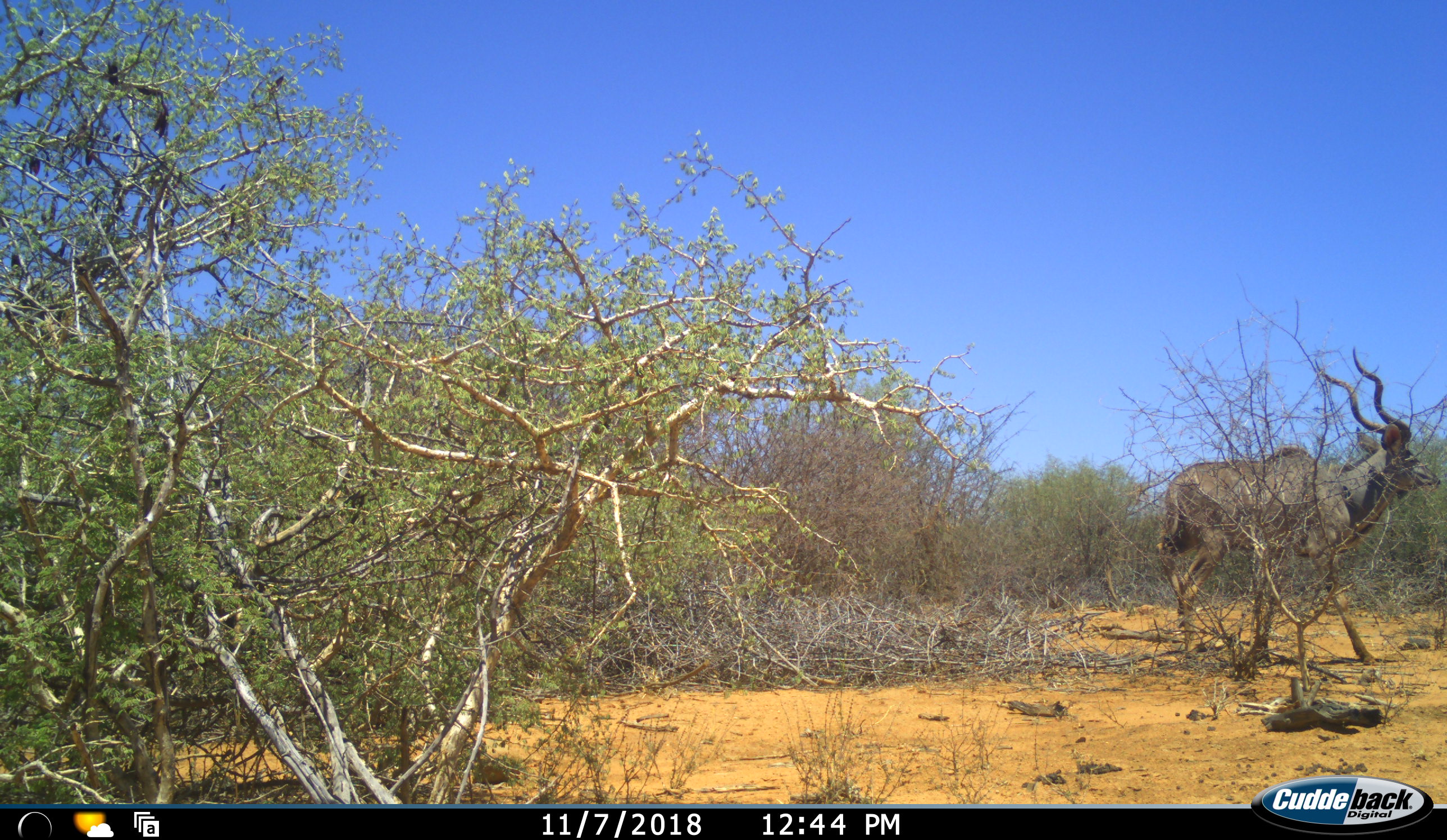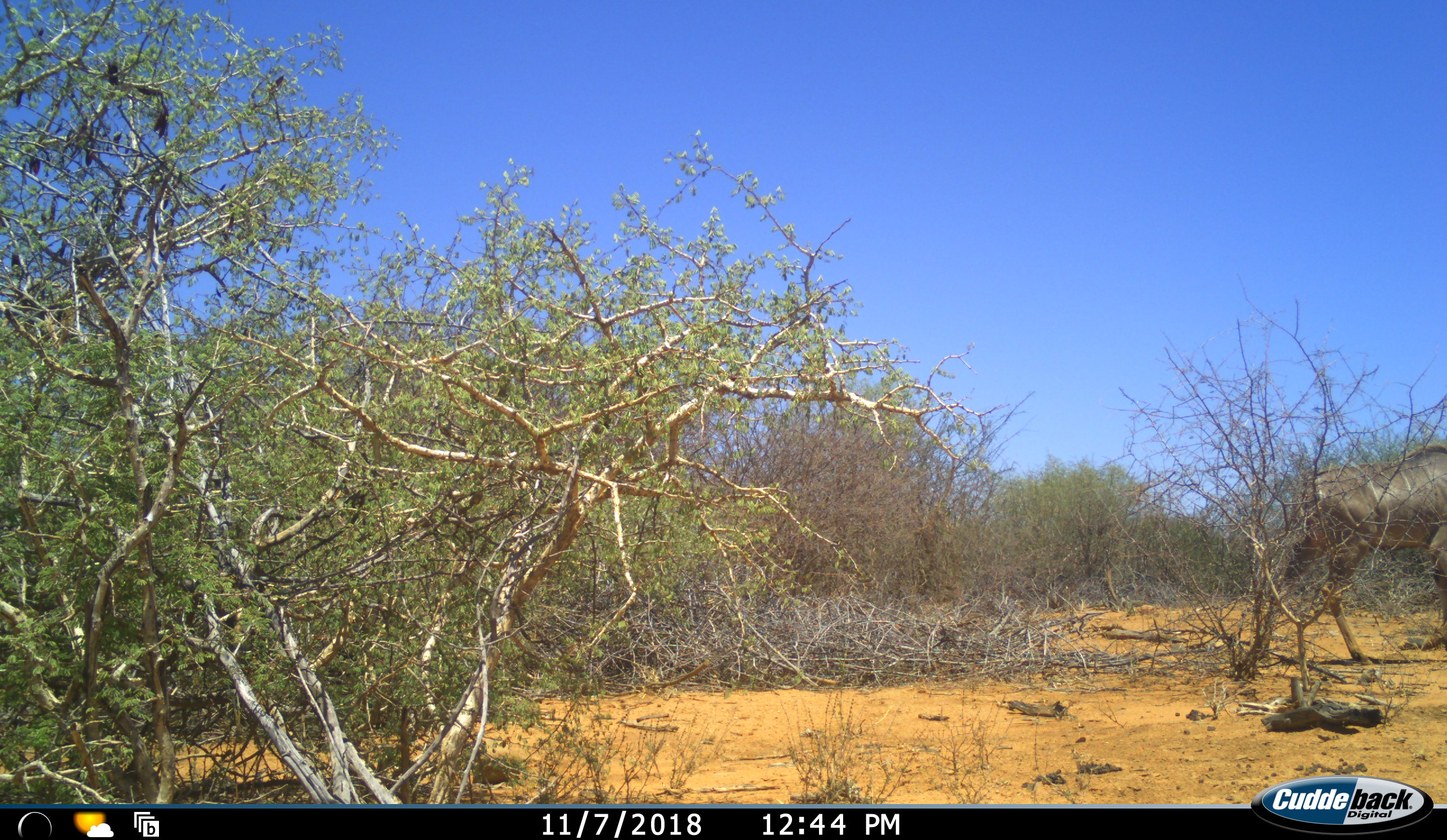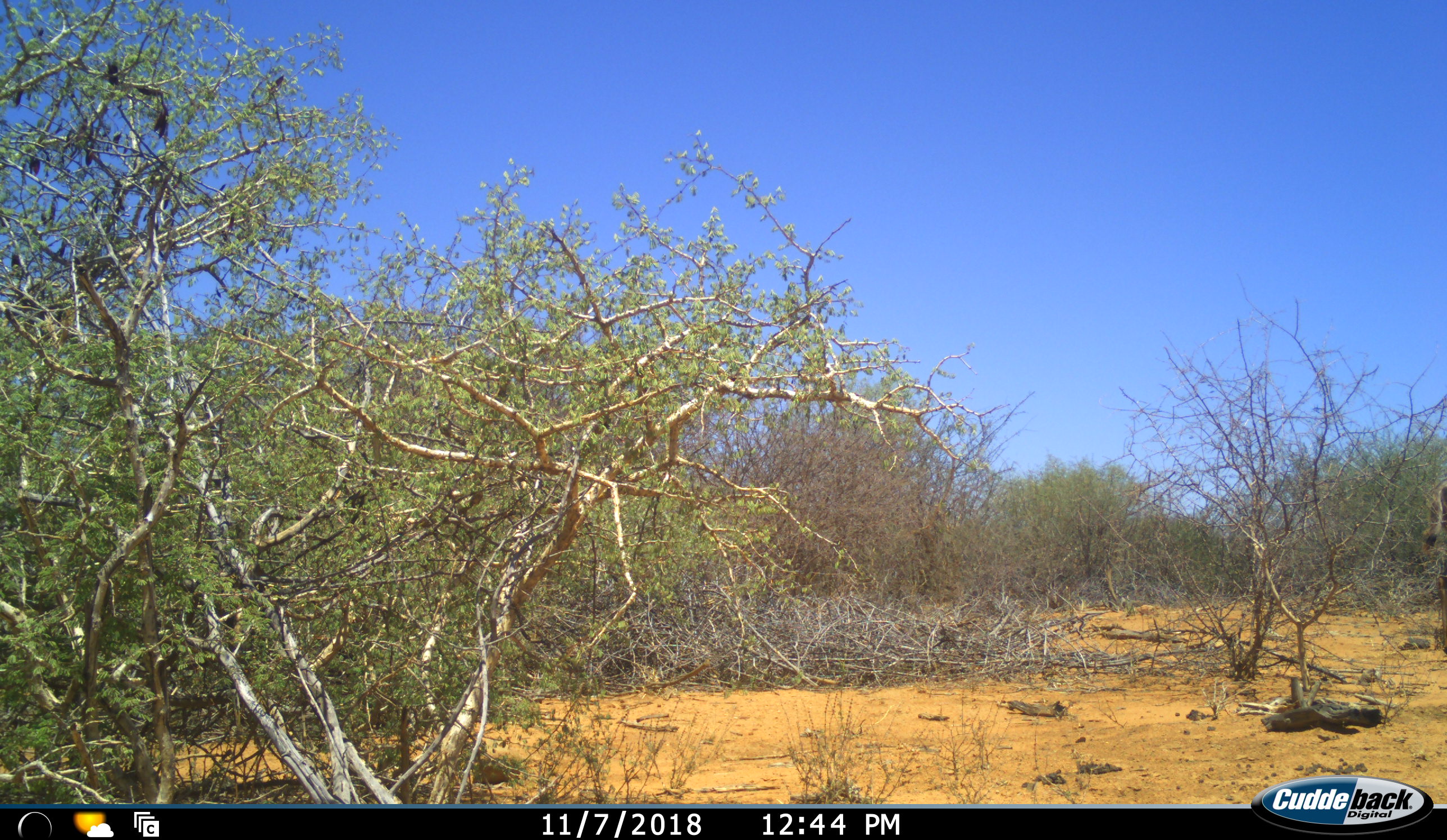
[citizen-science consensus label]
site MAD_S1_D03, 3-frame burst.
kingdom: Animalia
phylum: Chordata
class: Mammalia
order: Artiodactyla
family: Bovidae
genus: Tragelaphus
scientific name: Tragelaphus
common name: kudu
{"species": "kudu (Tragelaphus)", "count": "1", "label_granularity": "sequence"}